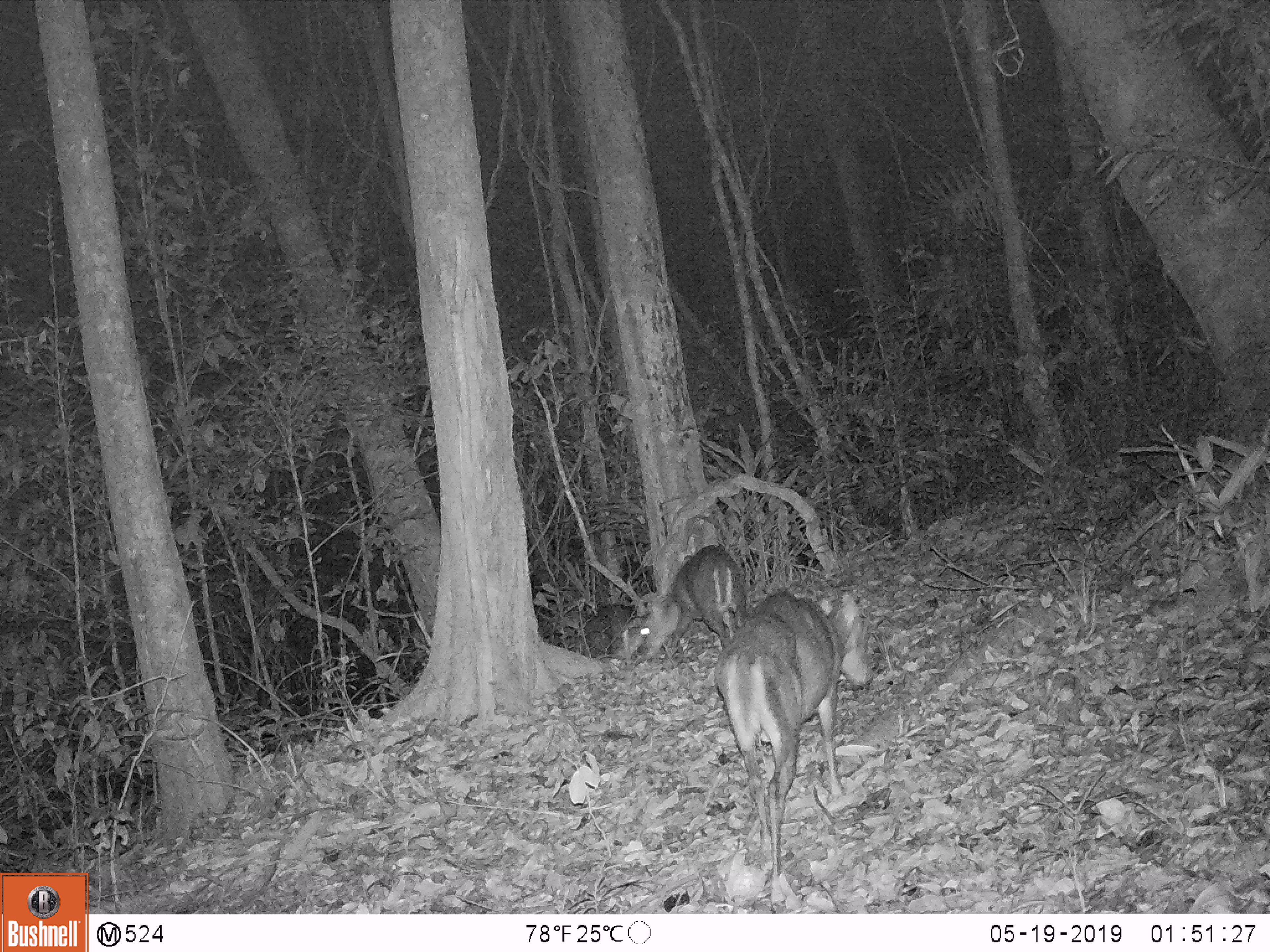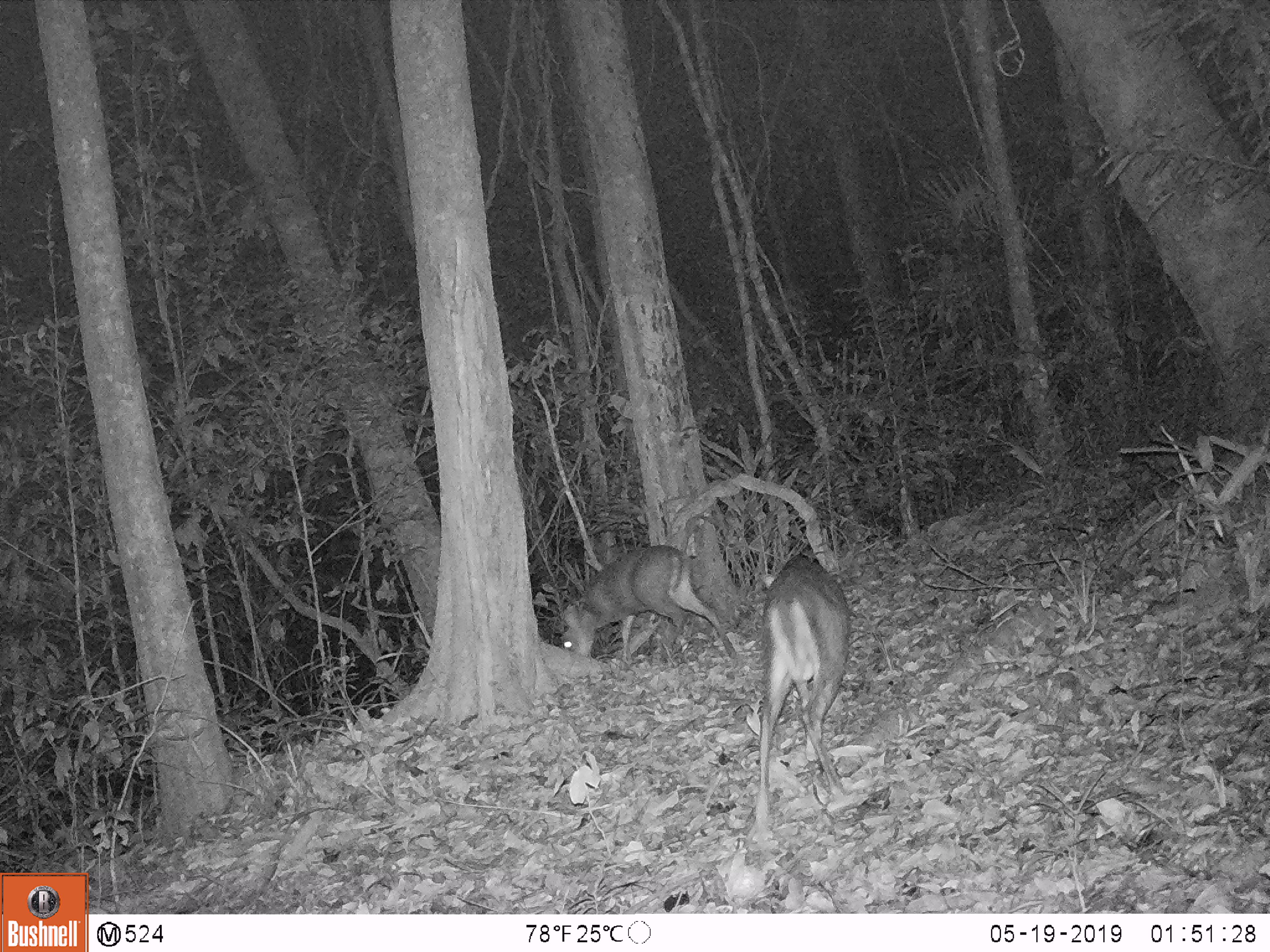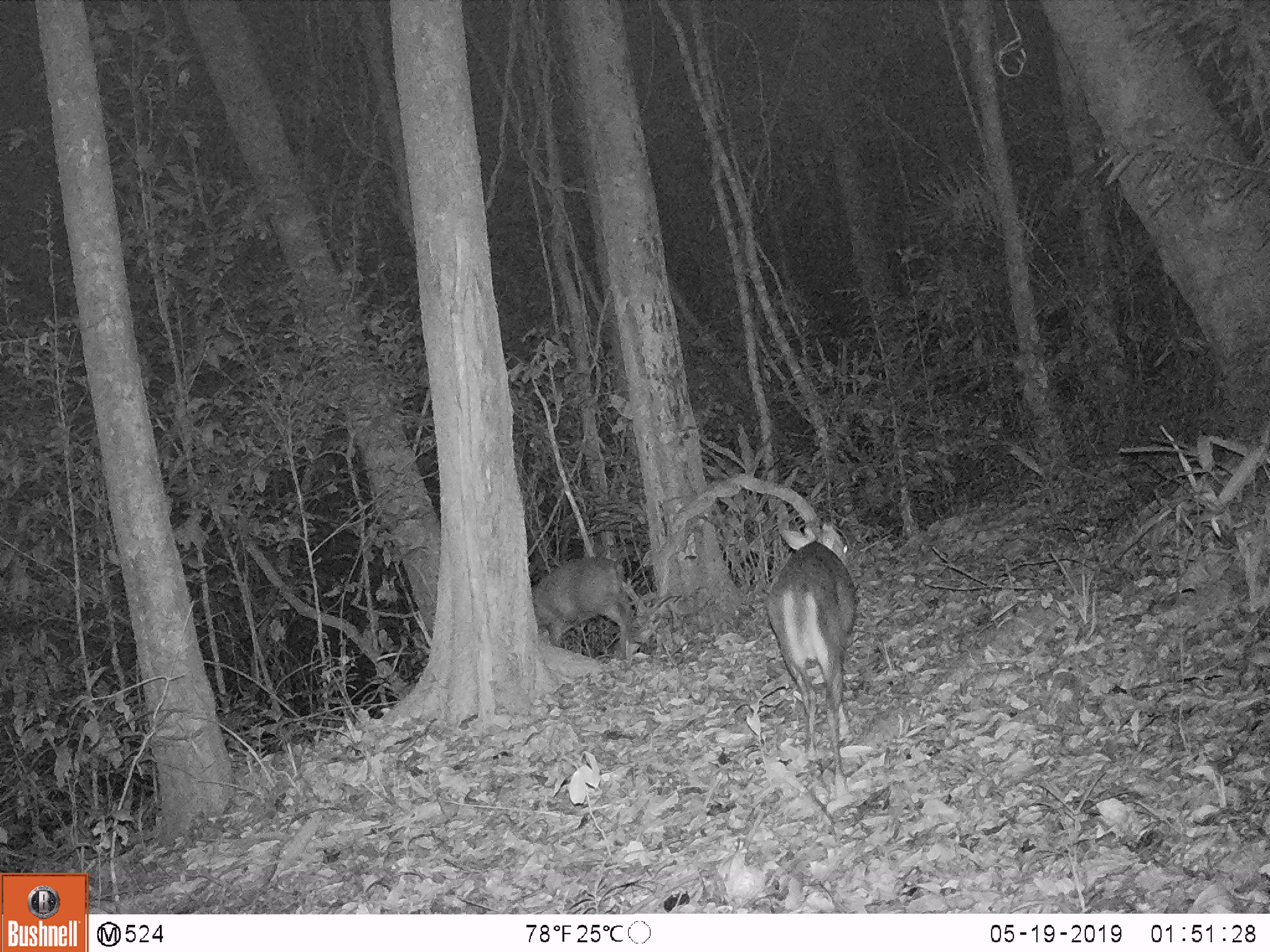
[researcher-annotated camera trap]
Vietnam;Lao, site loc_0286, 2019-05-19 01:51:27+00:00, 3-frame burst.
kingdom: Animalia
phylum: Chordata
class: Mammalia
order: Artiodactyla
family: Cervidae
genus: Muntiacus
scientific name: Muntiacus rooseveltorum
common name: roosevelt's muntjac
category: roosevelts muntjac group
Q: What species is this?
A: Roosevelts muntjac group (roosevelt's muntjac) (Muntiacus rooseveltorum).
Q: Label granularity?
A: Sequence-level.